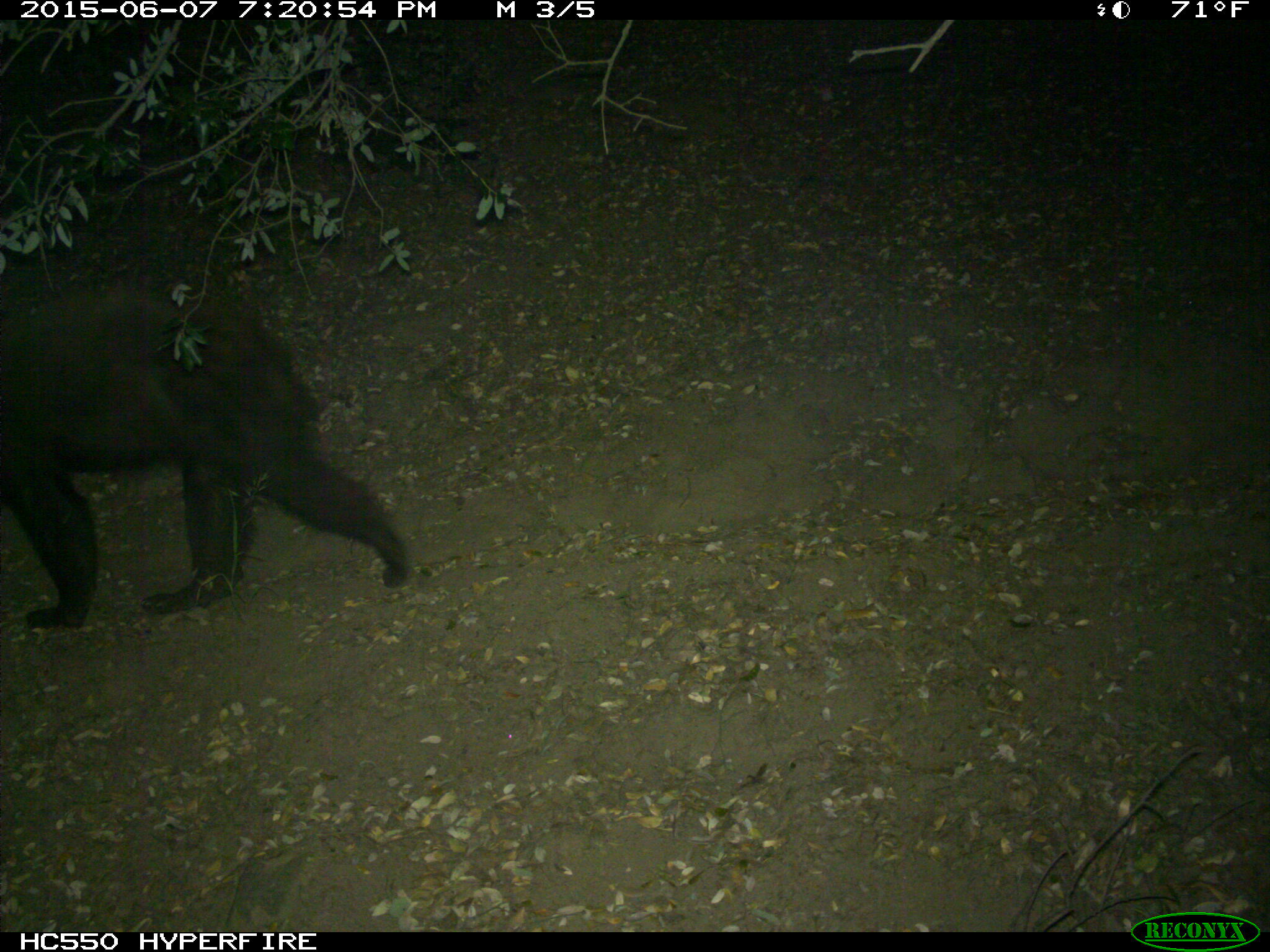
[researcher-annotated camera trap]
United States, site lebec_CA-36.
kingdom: Animalia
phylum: Chordata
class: Mammalia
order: Carnivora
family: Ursidae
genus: Ursus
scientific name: Ursus americanus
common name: american black bear